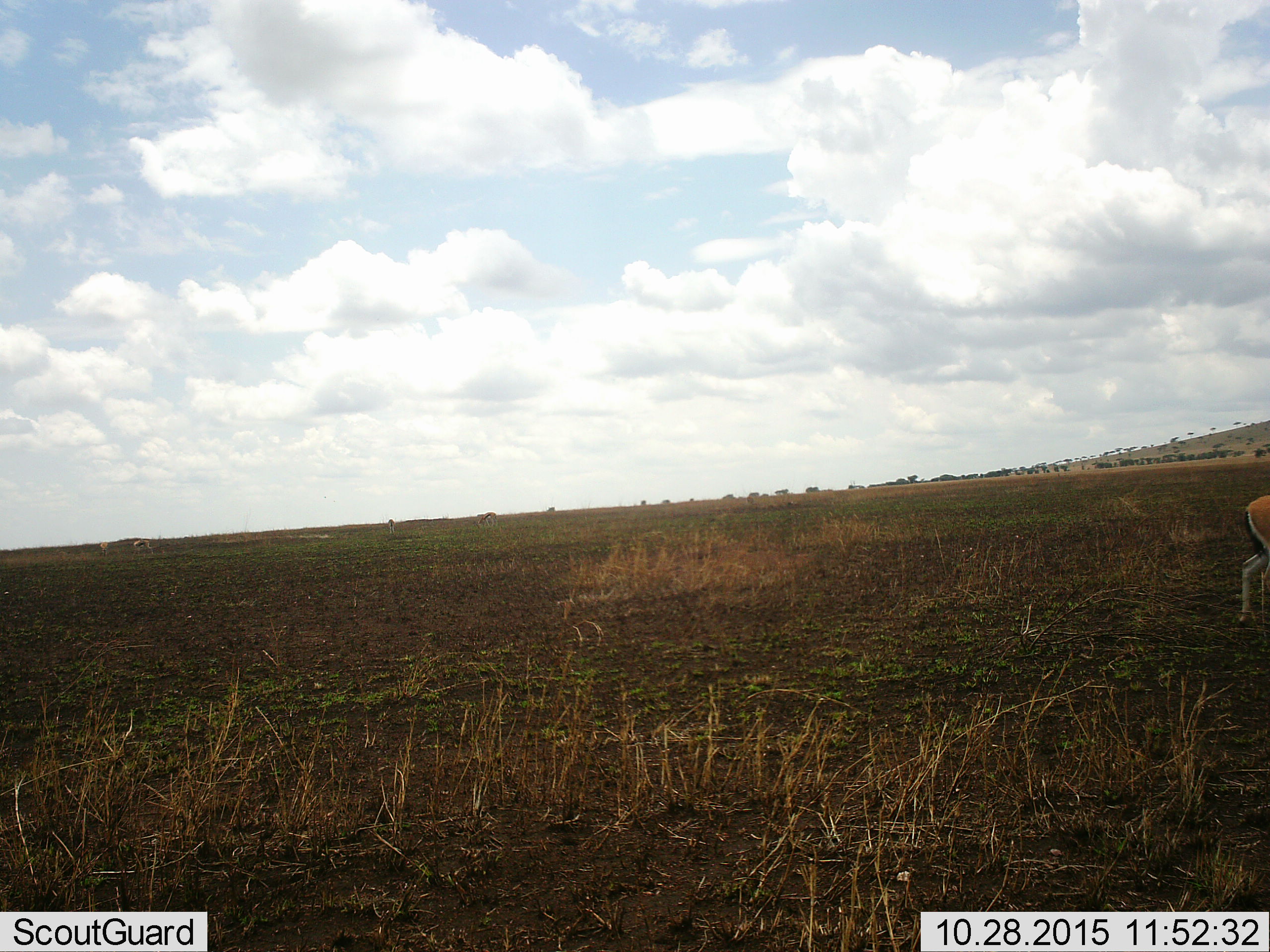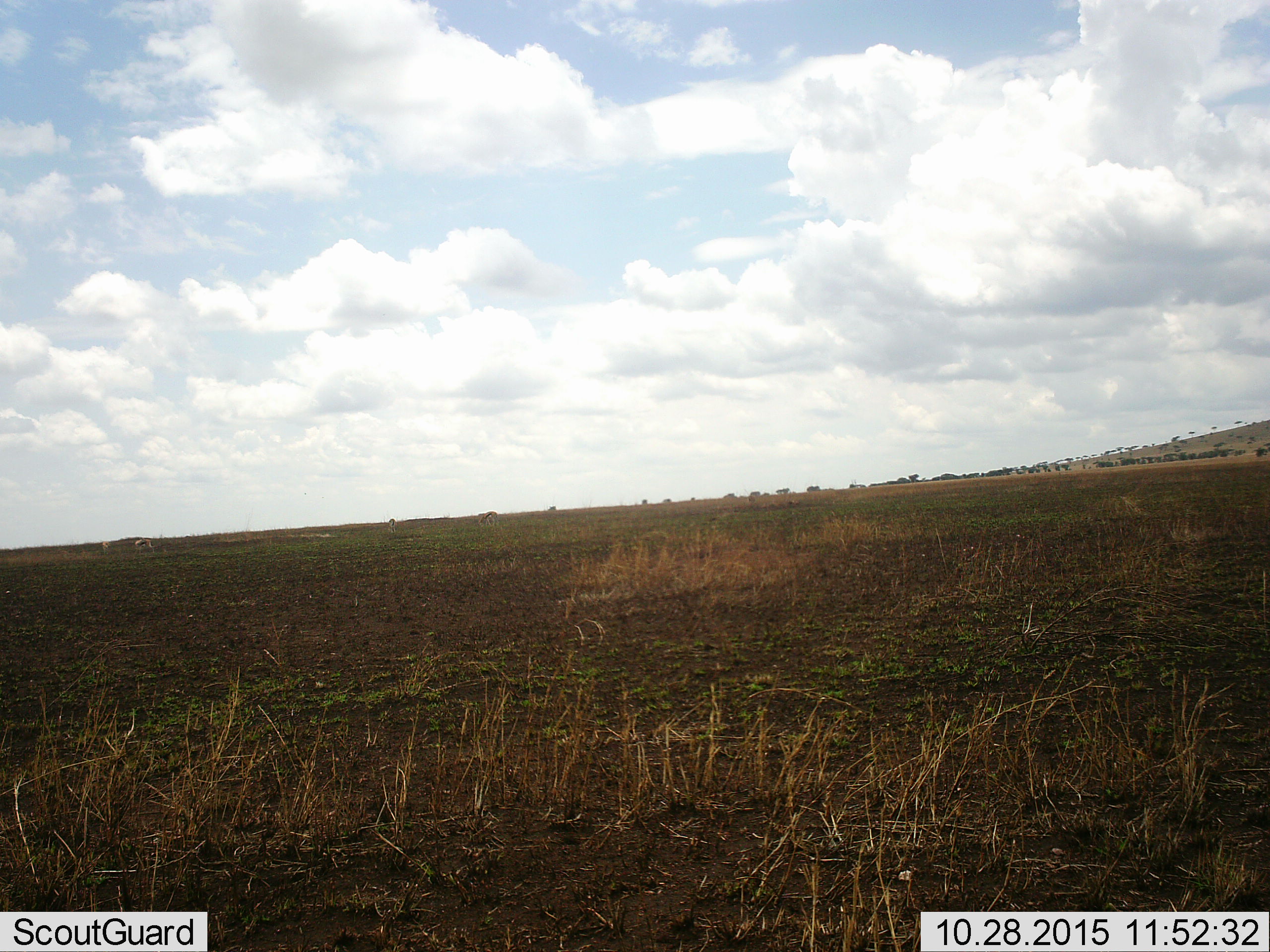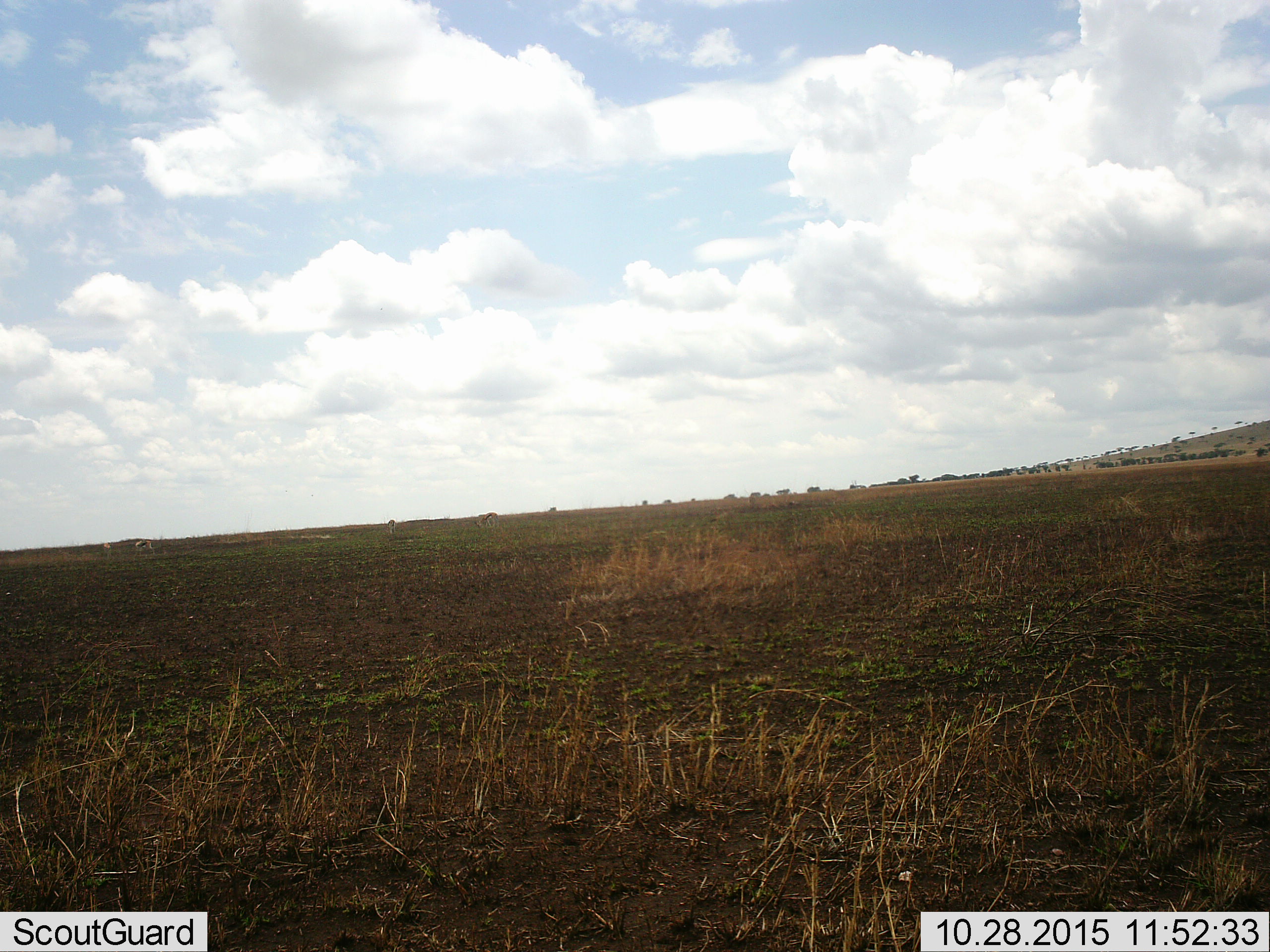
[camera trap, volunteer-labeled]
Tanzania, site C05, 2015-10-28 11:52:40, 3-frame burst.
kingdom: Animalia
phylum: Chordata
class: Mammalia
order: Artiodactyla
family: Bovidae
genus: Eudorcas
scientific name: Eudorcas thomsonii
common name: thomson's gazelle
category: gazellethomsons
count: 1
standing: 8%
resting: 0%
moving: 92%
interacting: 0%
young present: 0%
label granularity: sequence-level